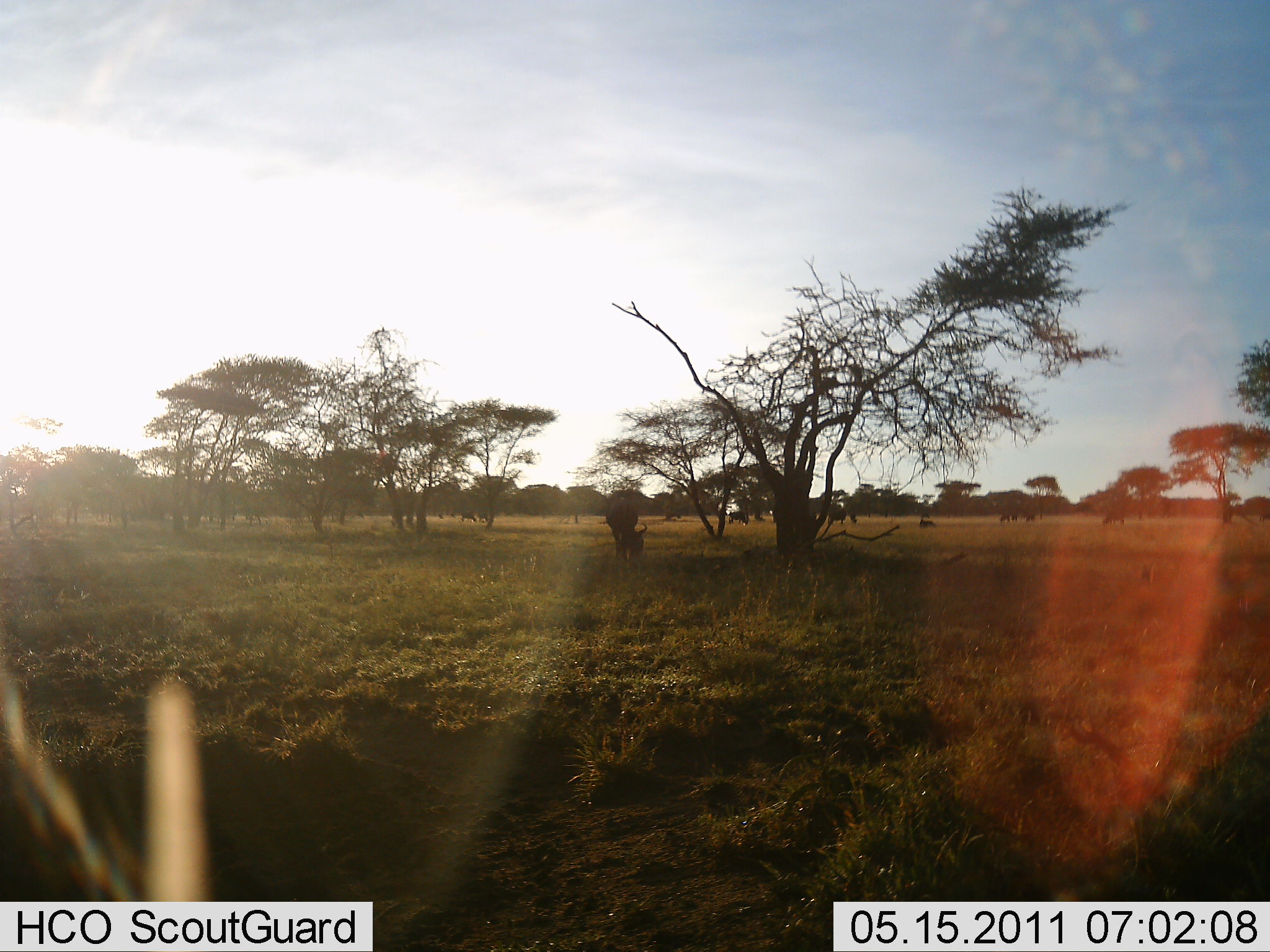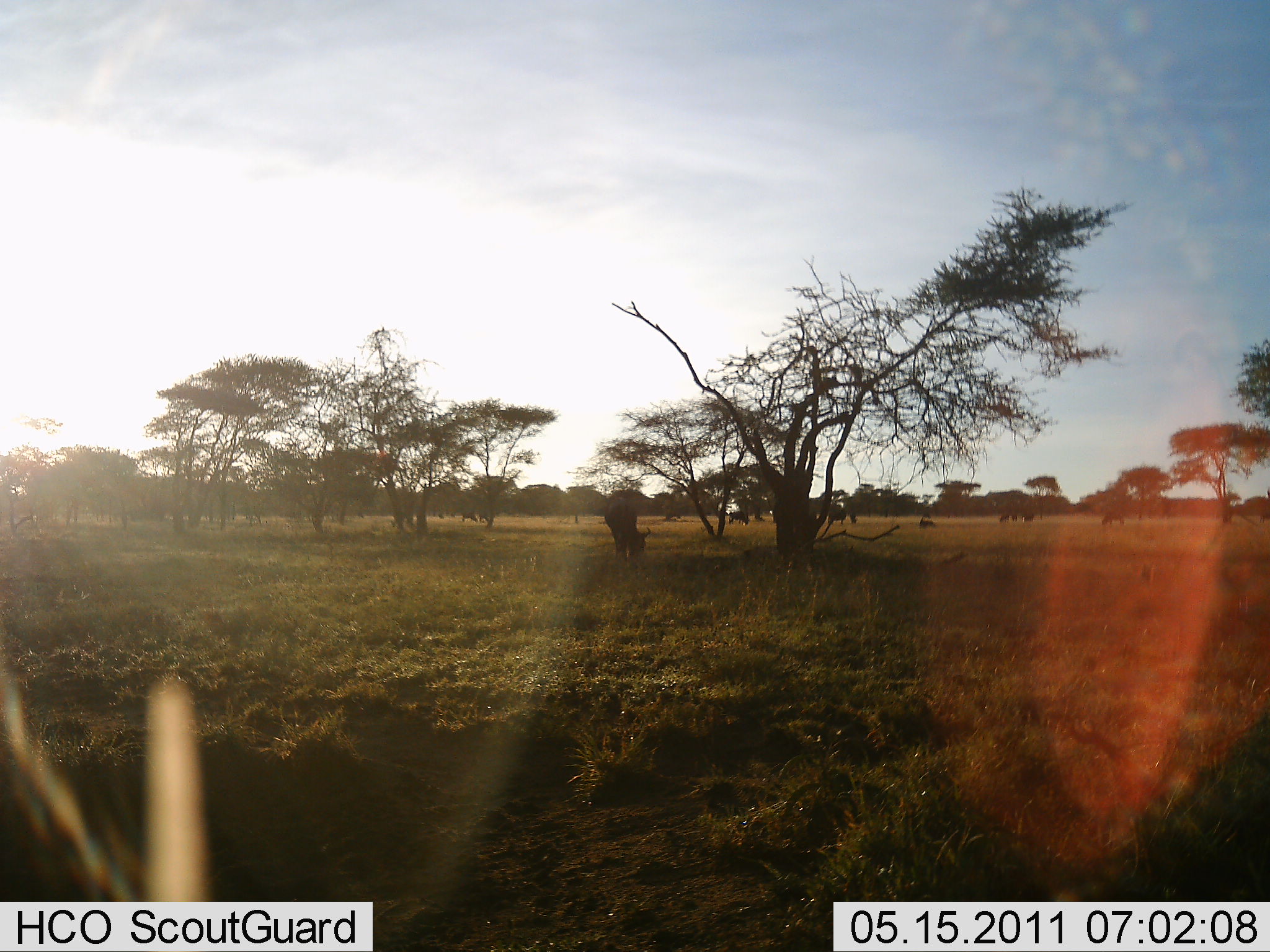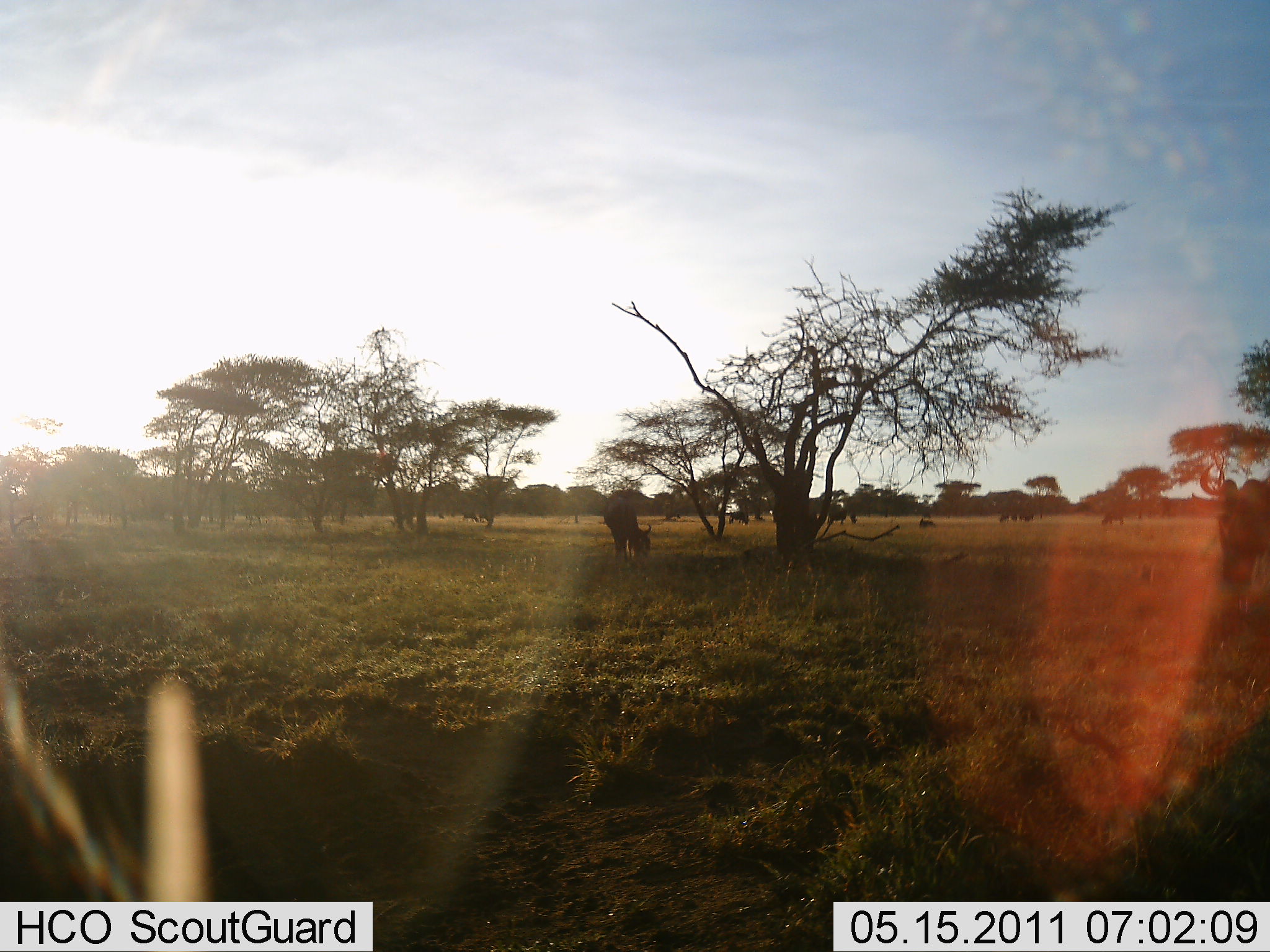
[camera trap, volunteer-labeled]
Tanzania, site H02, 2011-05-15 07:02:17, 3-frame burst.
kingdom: Animalia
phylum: Chordata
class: Mammalia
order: Artiodactyla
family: Bovidae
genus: Connochaetes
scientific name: Connochaetes taurinus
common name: blue wildebeest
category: wildebeest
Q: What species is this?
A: Wildebeest (blue wildebeest) (Connochaetes taurinus).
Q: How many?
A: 11-50.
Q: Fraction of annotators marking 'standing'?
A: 64%.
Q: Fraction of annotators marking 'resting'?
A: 9%.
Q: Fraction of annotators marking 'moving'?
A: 55%.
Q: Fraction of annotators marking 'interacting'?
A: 0%.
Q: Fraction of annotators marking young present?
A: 0%.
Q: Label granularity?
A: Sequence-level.